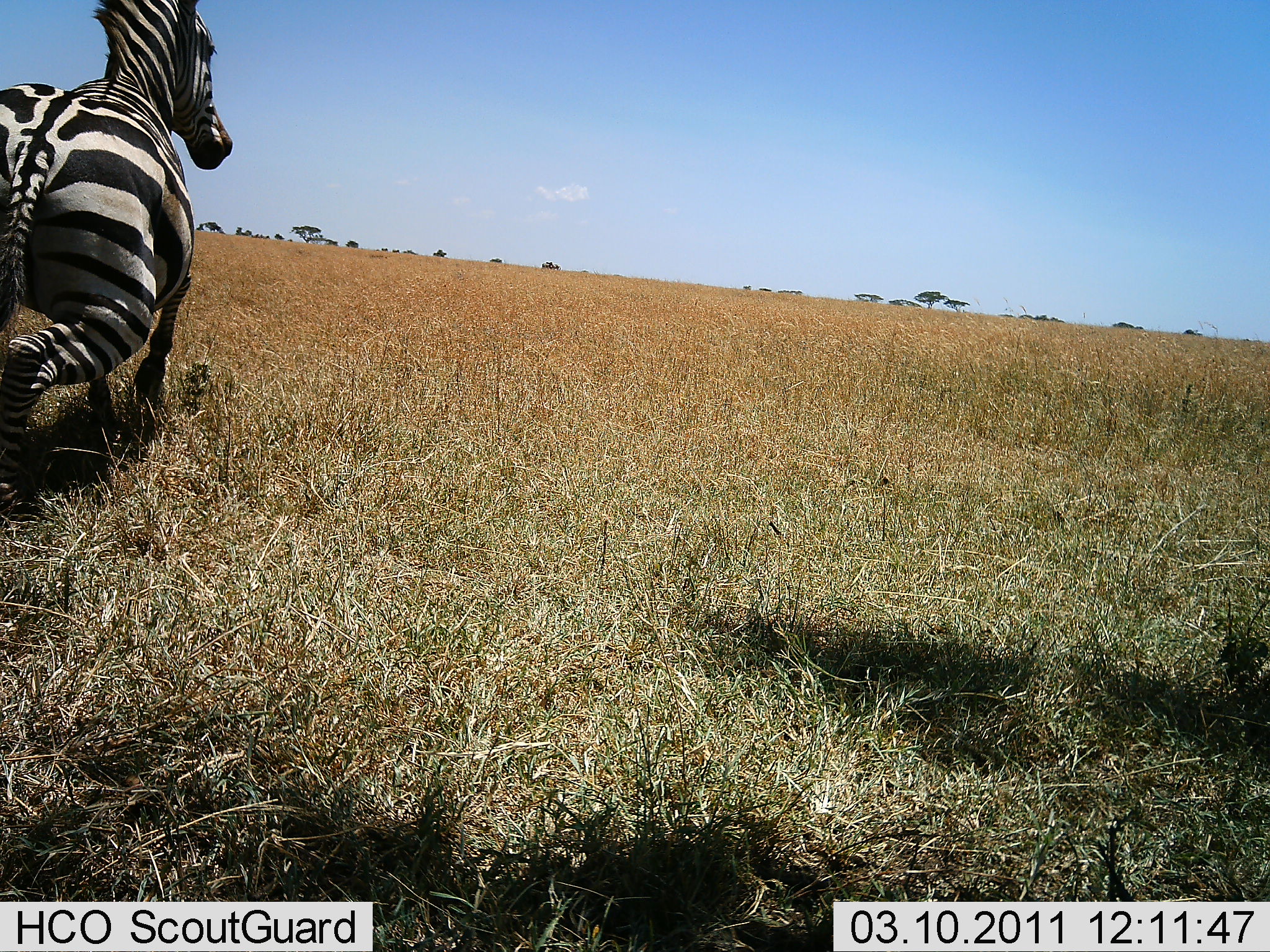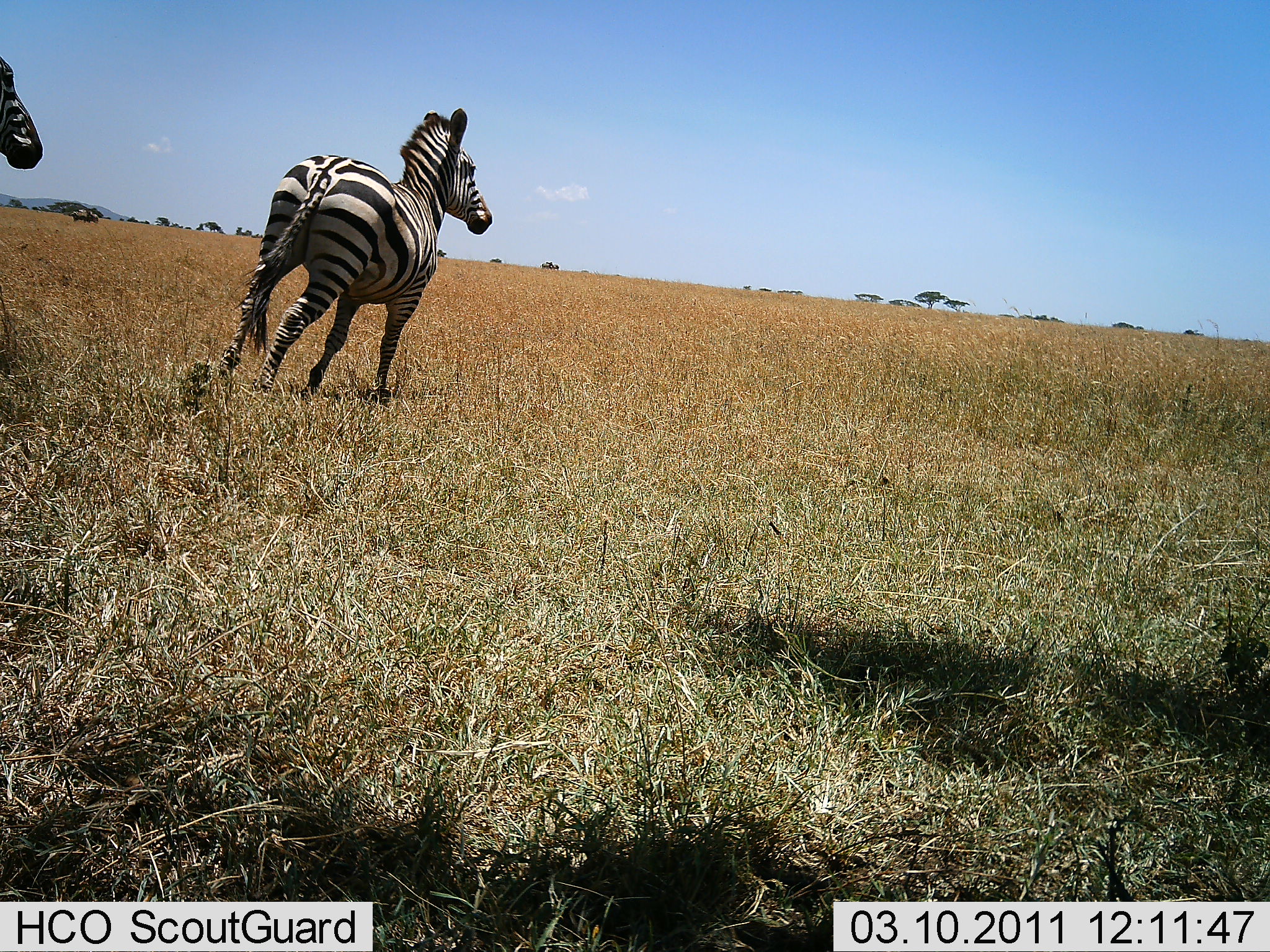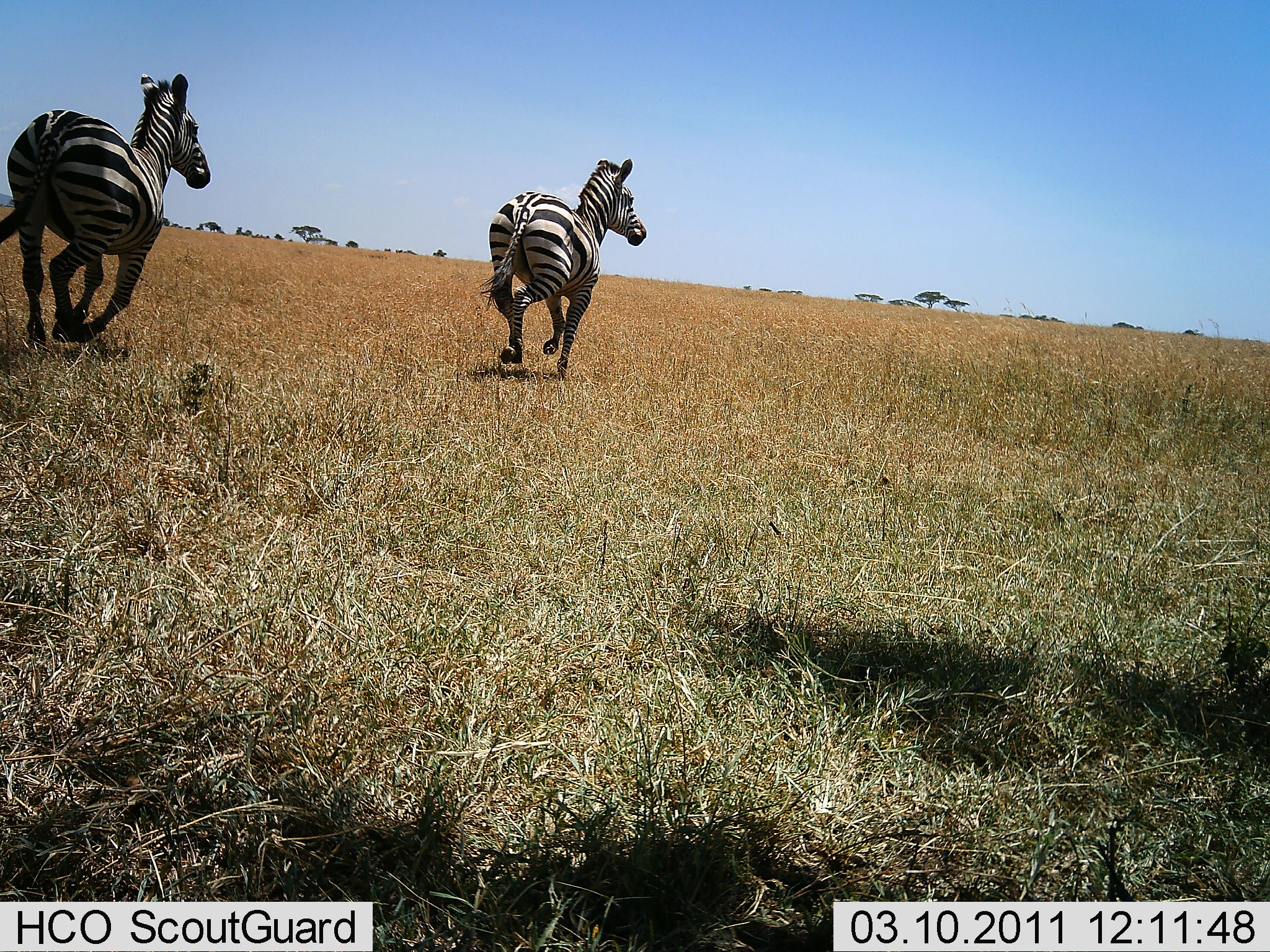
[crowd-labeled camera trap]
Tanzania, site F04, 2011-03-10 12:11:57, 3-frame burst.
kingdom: Animalia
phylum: Chordata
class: Mammalia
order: Perissodactyla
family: Equidae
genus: Equus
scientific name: Equus quagga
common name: plains zebra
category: zebra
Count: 2.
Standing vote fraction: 7%.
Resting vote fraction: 0%.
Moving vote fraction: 100%.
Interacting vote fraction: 0%.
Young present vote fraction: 0%.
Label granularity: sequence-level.